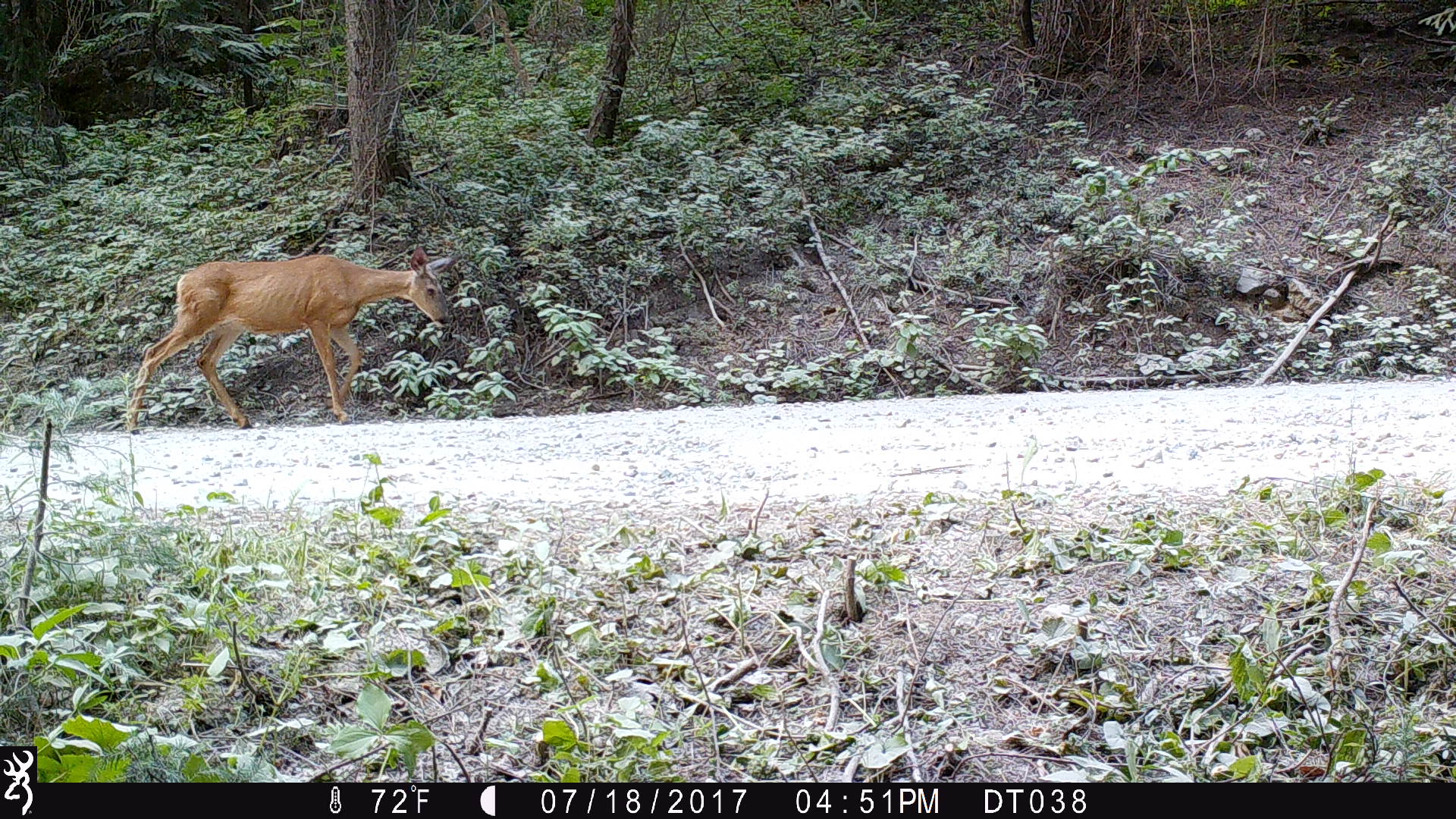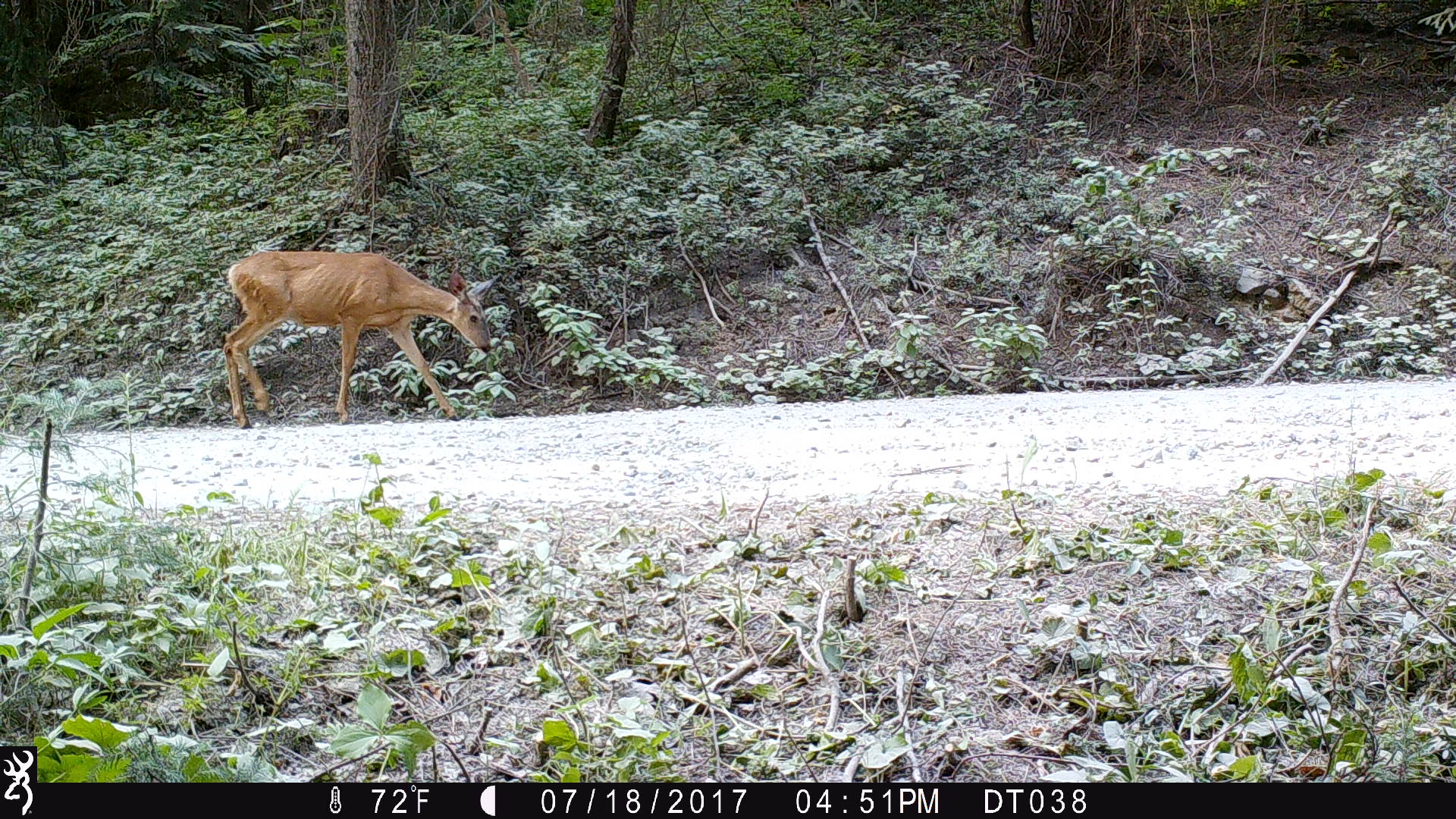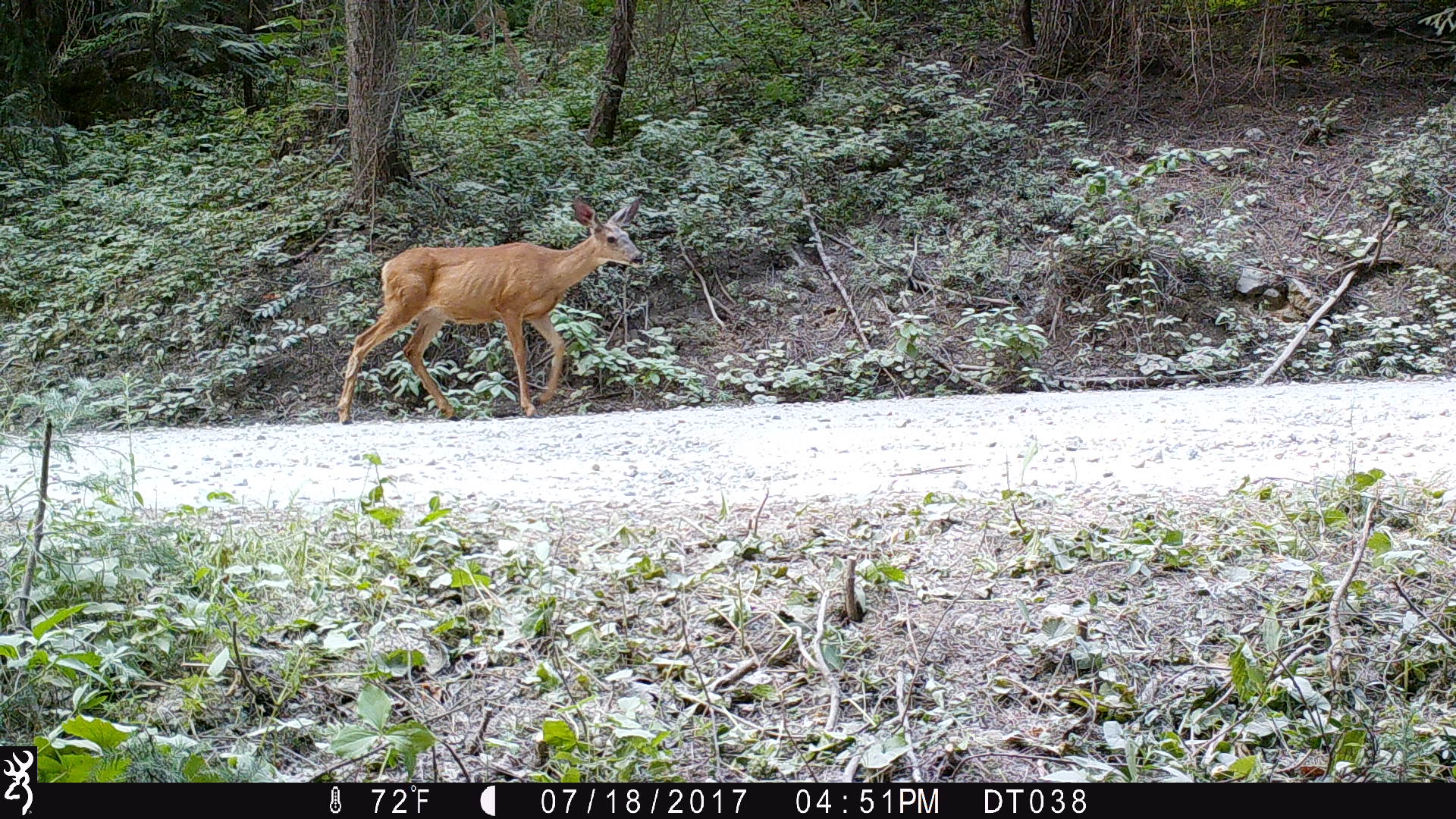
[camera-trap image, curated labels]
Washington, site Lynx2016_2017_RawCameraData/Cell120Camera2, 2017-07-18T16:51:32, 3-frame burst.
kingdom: Animalia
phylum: Chordata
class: Mammalia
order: Artiodactyla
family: Cervidae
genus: Odocoileus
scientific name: Odocoileus hemionus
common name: mule deer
Odocoileus hemionus (mule deer). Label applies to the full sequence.